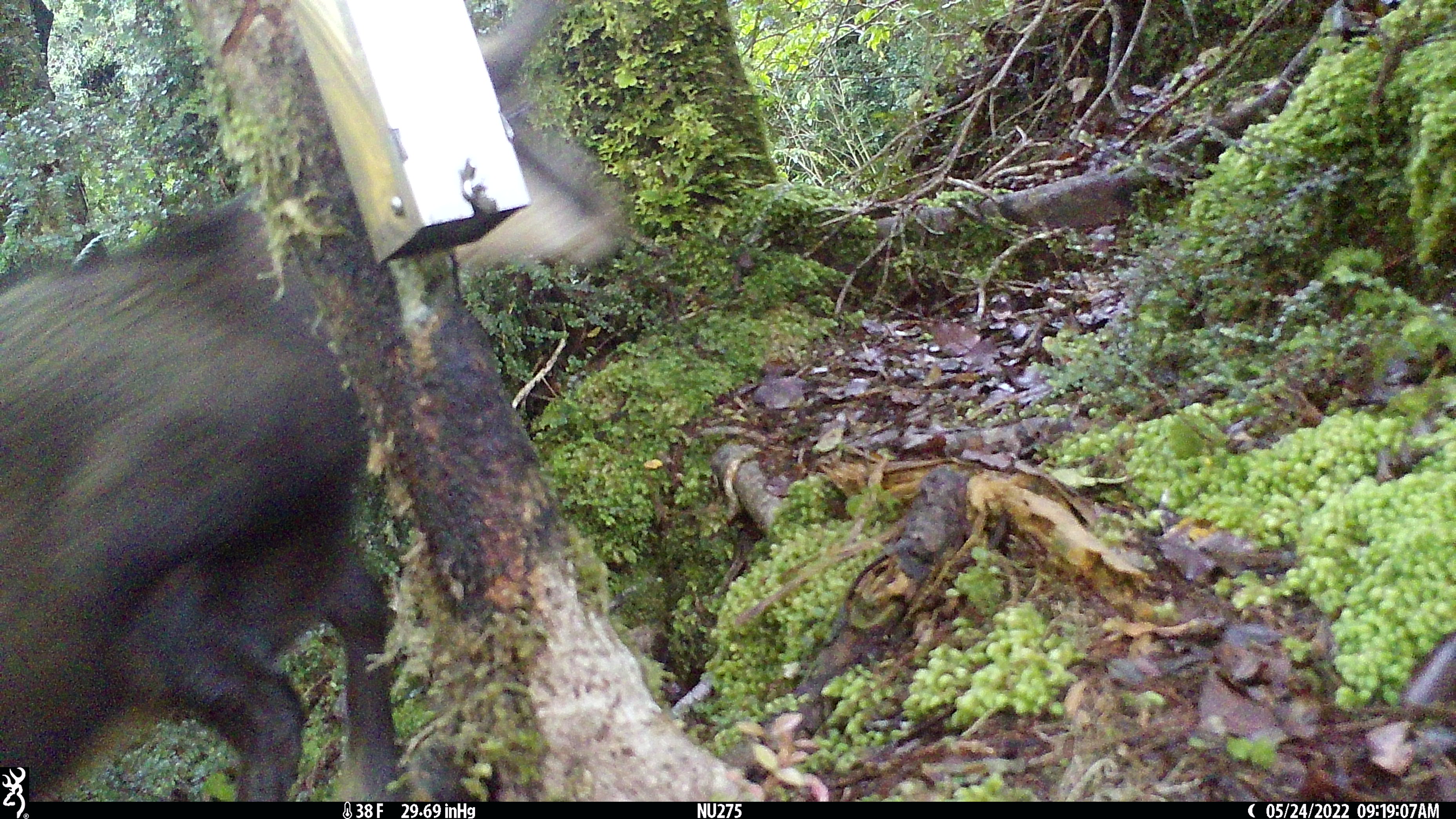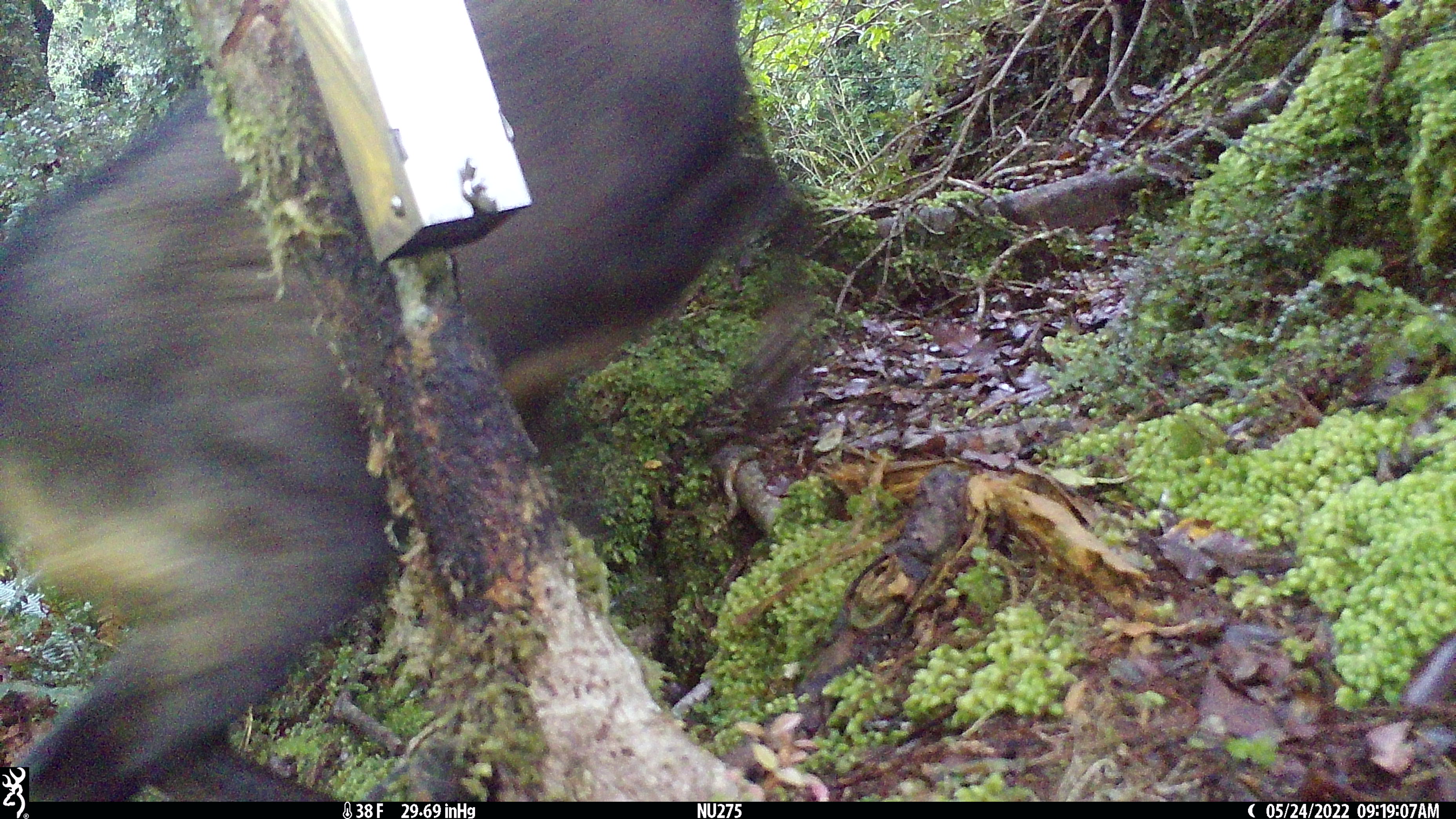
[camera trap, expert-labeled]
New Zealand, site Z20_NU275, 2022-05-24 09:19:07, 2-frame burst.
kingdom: Animalia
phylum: Chordata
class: Mammalia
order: Artiodactyla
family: Bovidae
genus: Rupicapra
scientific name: Rupicapra rupicapra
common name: alpine chamois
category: chamois